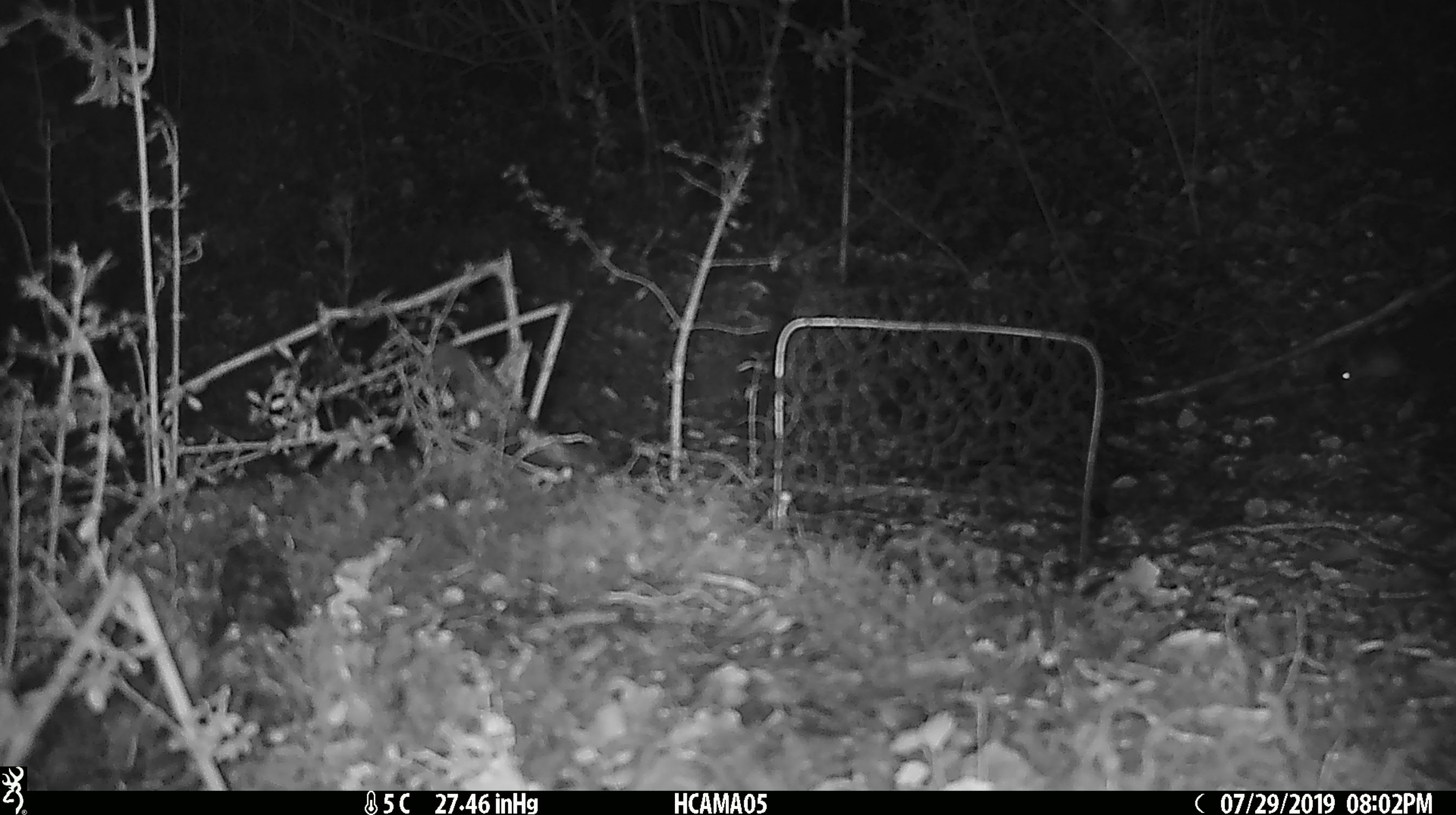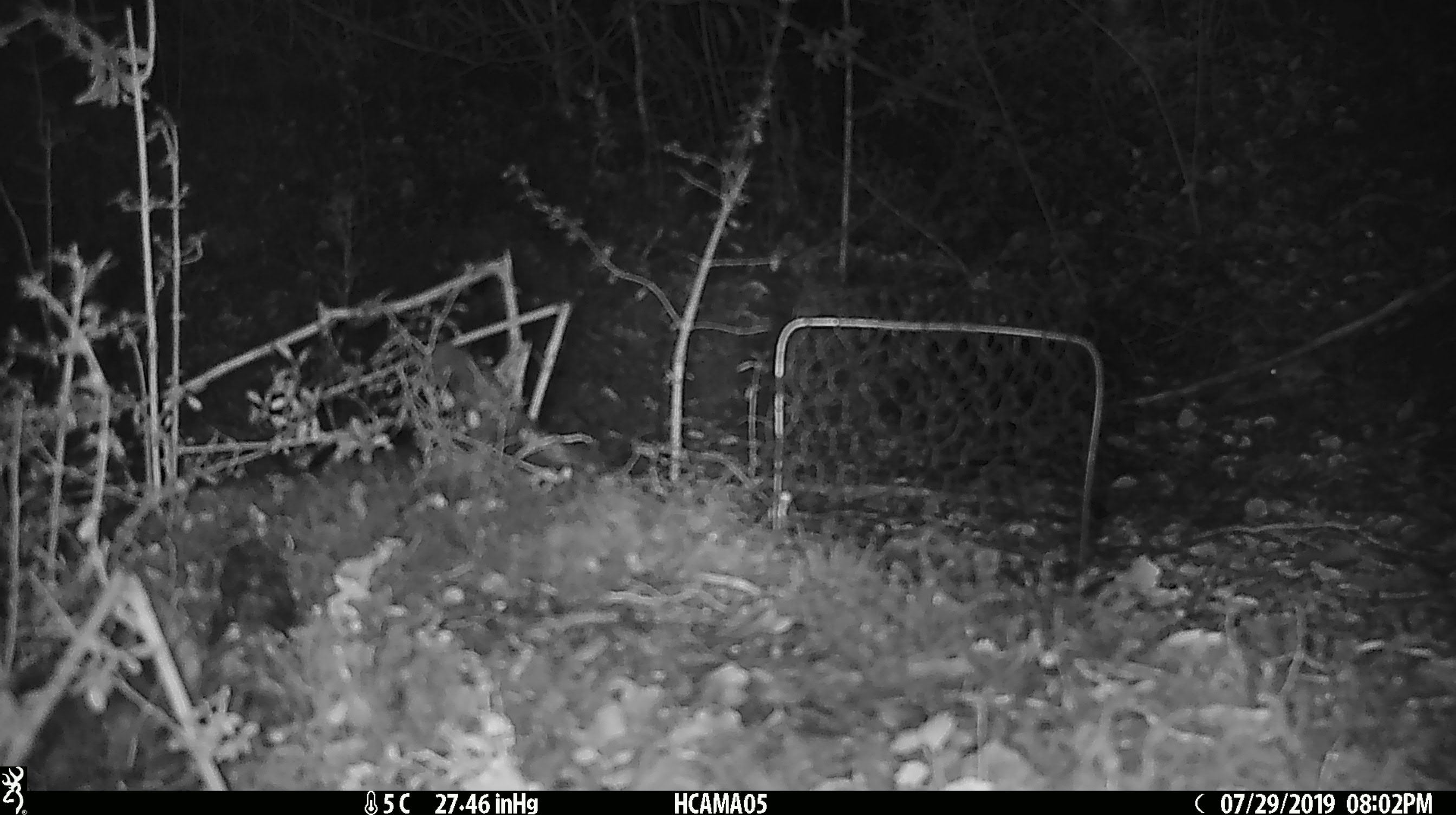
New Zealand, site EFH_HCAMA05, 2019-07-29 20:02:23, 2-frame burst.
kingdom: Animalia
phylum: Chordata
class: Mammalia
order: Rodentia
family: Muridae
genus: Mus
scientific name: Mus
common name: mouse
Mouse (Mus).